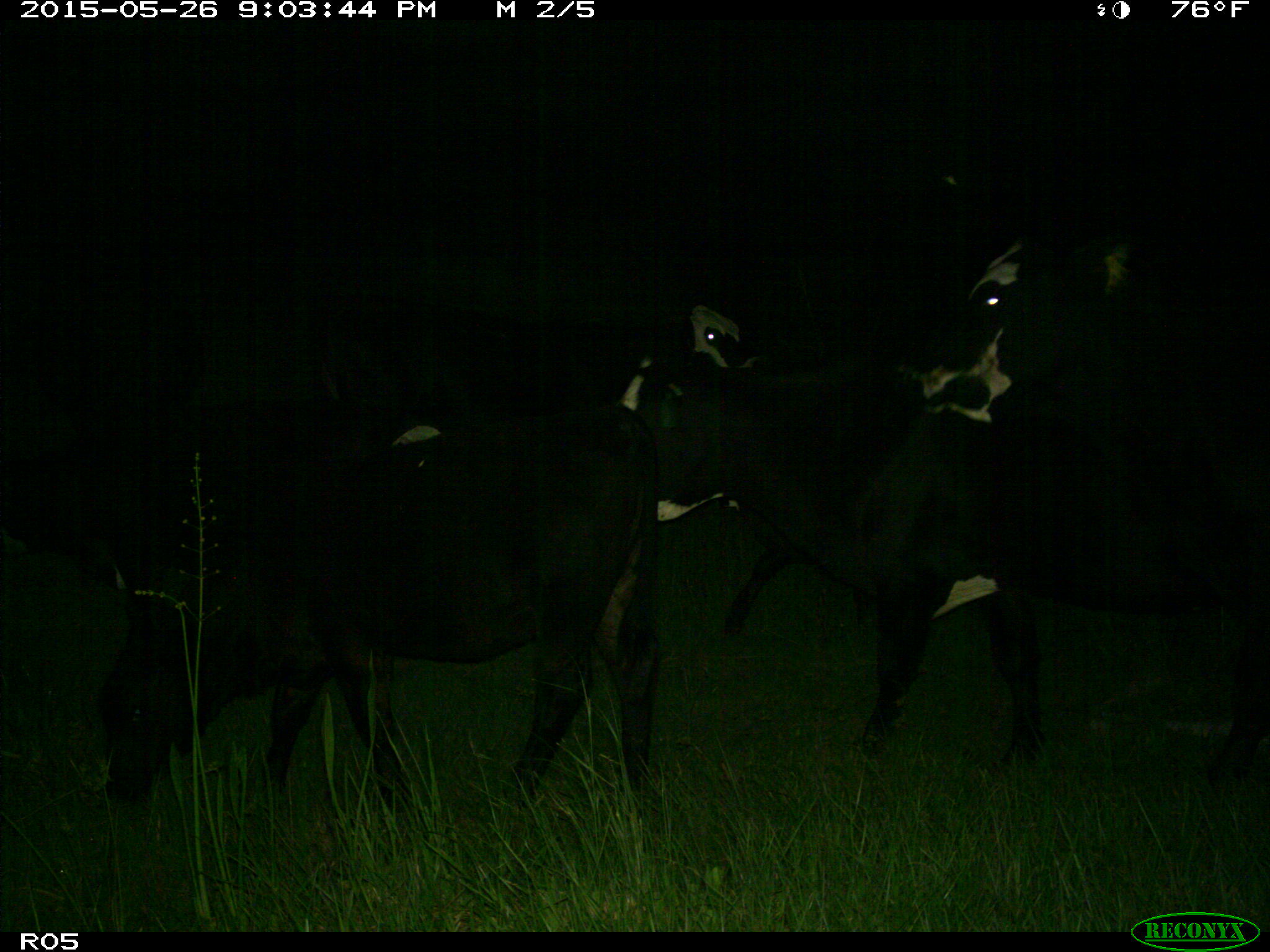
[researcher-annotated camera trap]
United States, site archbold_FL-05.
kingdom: Animalia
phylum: Chordata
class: Mammalia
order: Artiodactyla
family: Bovidae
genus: Bos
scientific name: Bos taurus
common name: domestic cow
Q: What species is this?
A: Bos taurus (domestic cow).